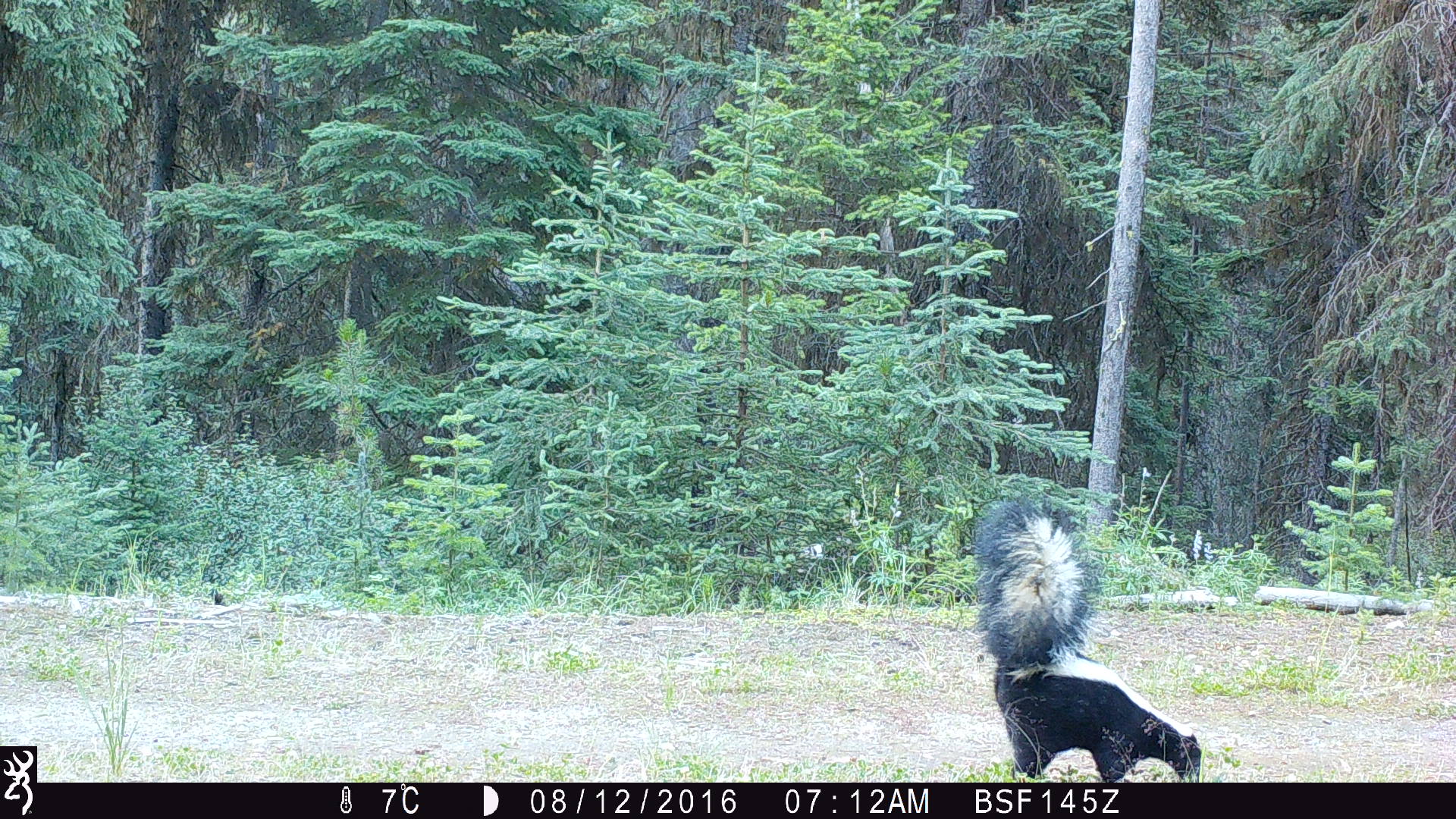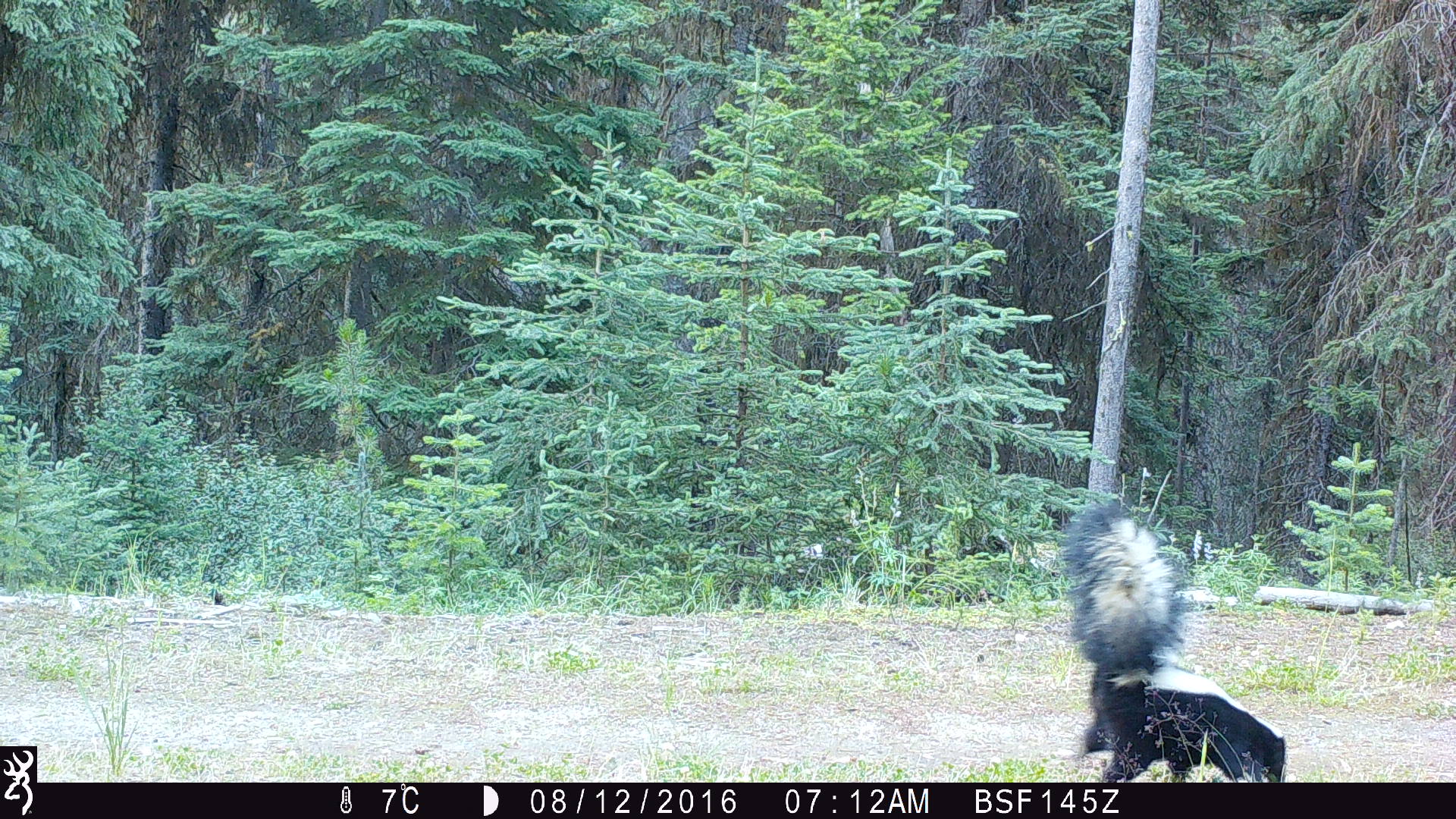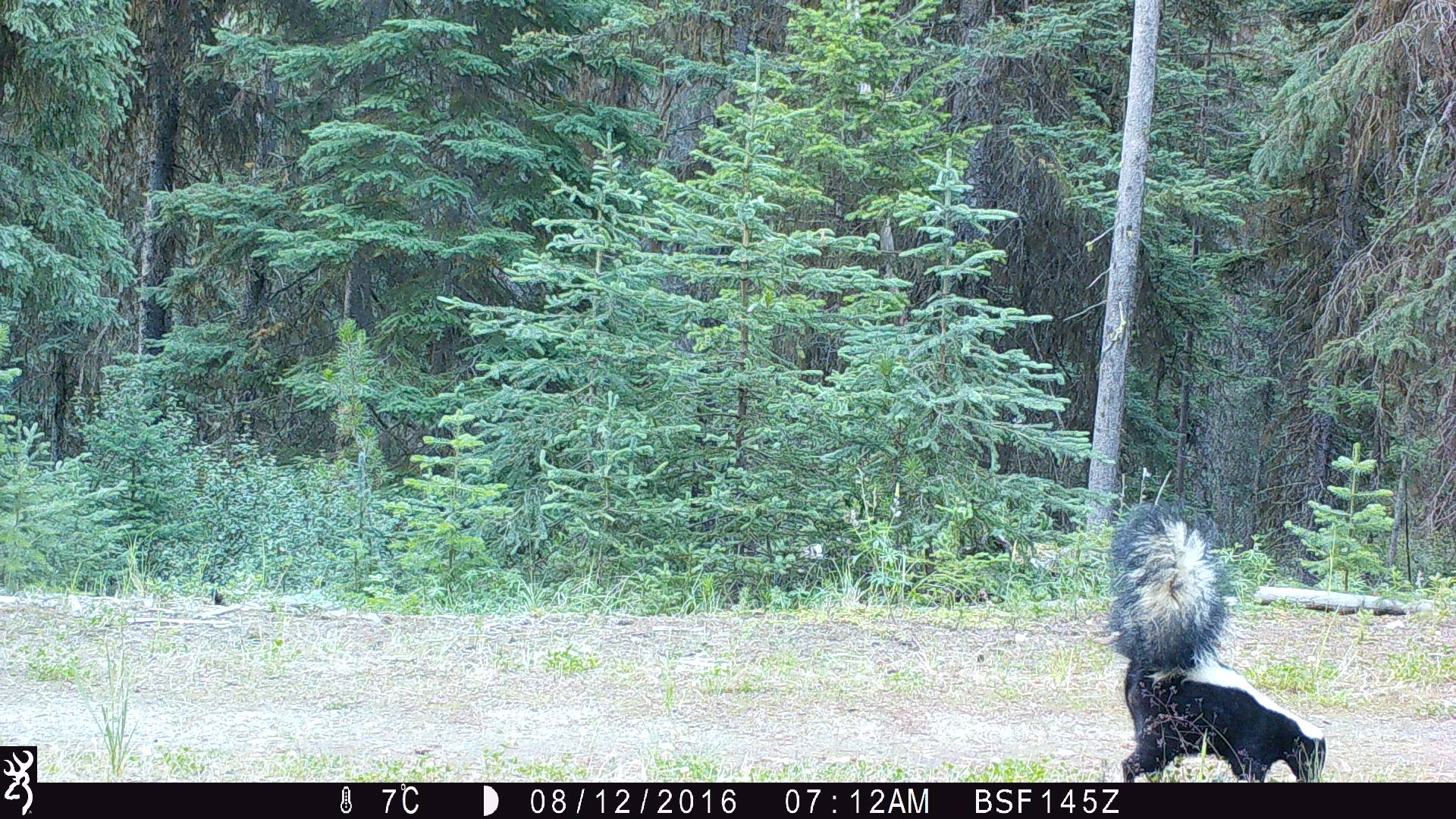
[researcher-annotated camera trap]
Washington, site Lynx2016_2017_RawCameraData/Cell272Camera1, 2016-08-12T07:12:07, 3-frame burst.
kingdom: Animalia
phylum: Chordata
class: Mammalia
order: Carnivora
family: Mephitidae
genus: Mephitis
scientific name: Mephitis mephitis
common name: striped skunk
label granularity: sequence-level